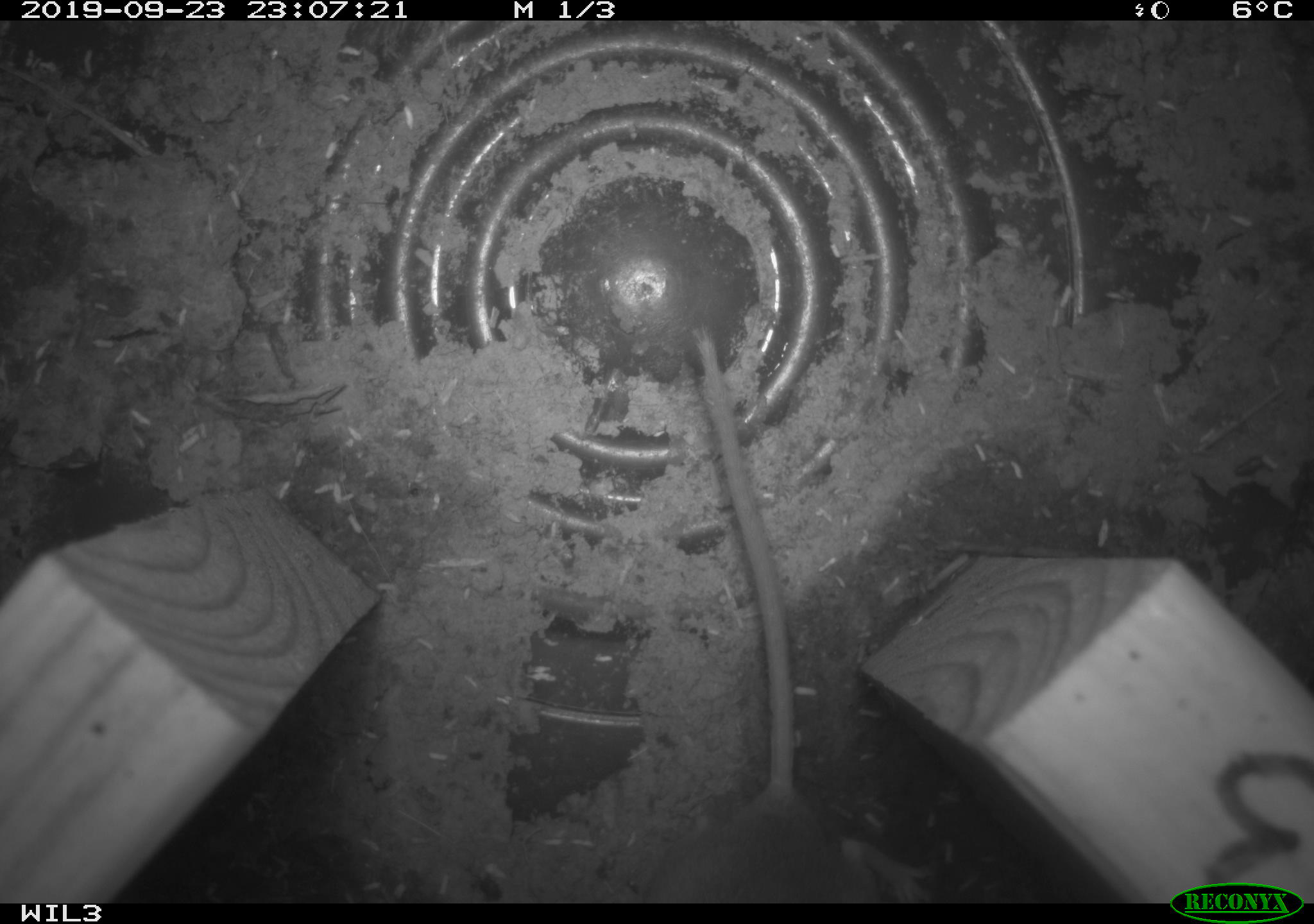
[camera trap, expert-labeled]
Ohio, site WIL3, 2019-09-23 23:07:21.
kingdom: Animalia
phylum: Chordata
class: Mammalia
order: Rodentia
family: Cricetidae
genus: Peromyscus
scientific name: Peromyscus leucopus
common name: white-footed mouse